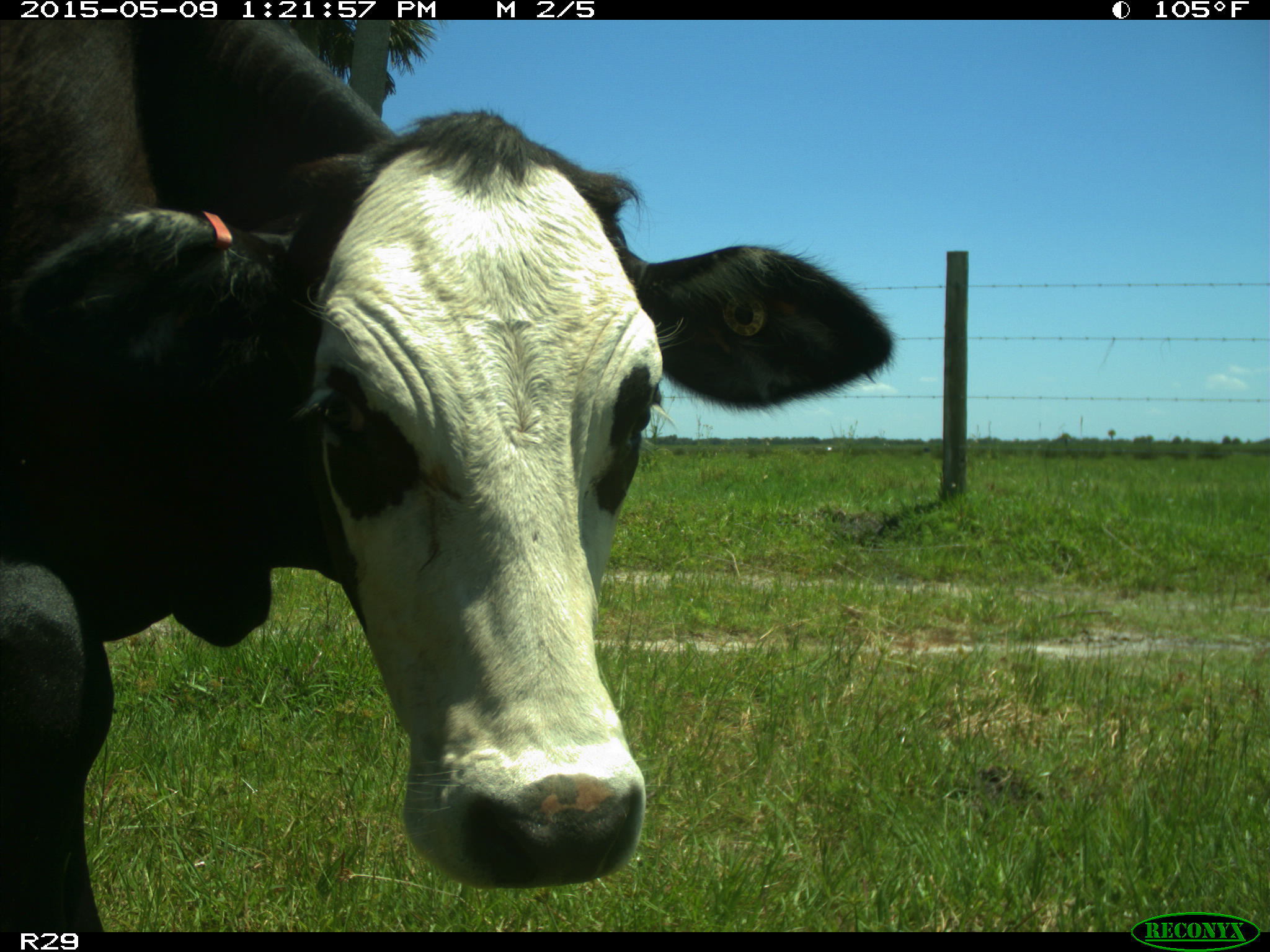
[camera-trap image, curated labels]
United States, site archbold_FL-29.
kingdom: Animalia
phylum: Chordata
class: Mammalia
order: Artiodactyla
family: Bovidae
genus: Bos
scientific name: Bos taurus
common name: domestic cow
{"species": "Bos taurus (domestic cow)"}